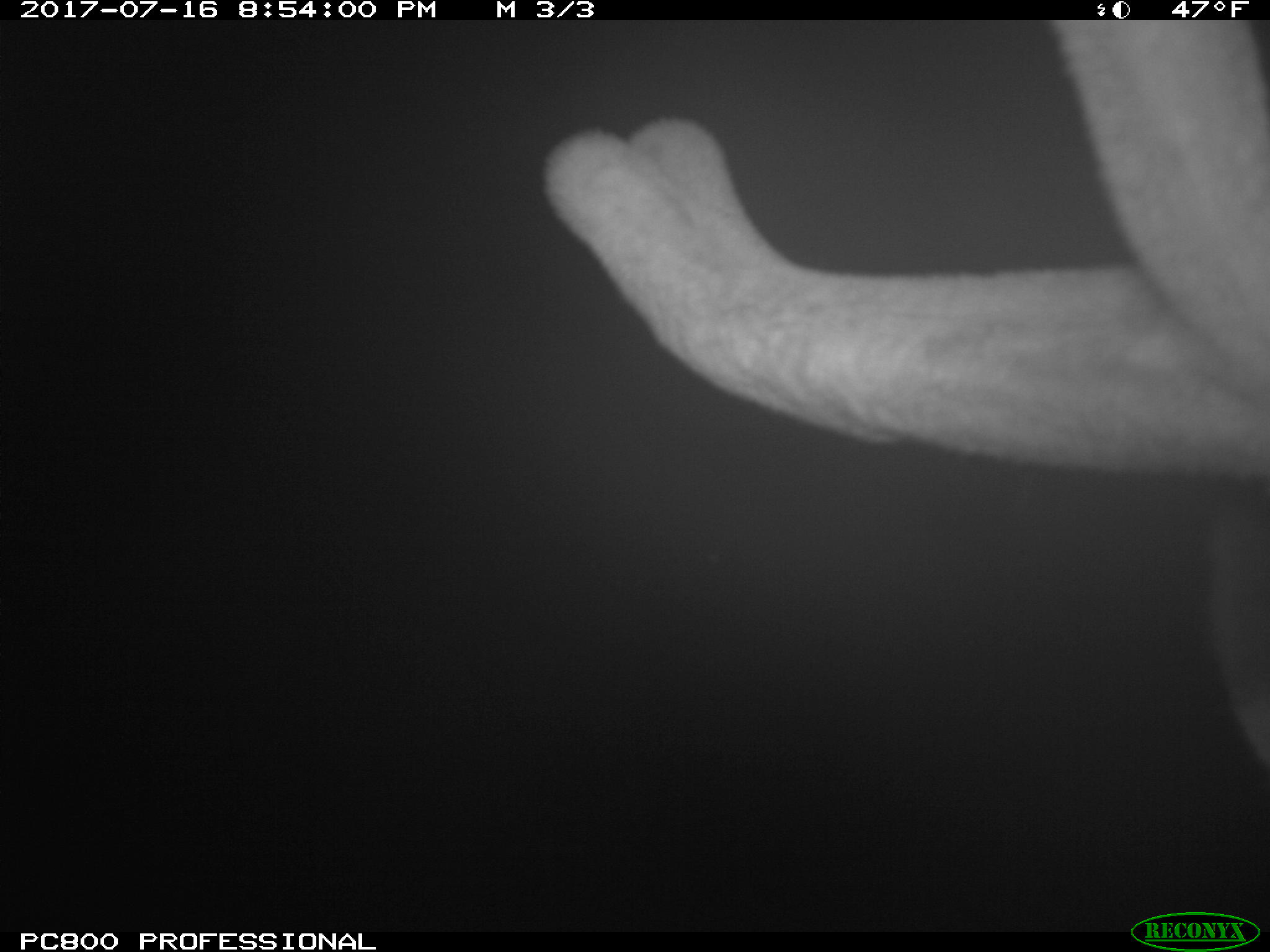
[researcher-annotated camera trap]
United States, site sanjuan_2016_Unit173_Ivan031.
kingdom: Animalia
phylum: Chordata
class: Mammalia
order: Artiodactyla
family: Cervidae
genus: Cervus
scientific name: Cervus elaphus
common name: red deer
Cervus elaphus (red deer).